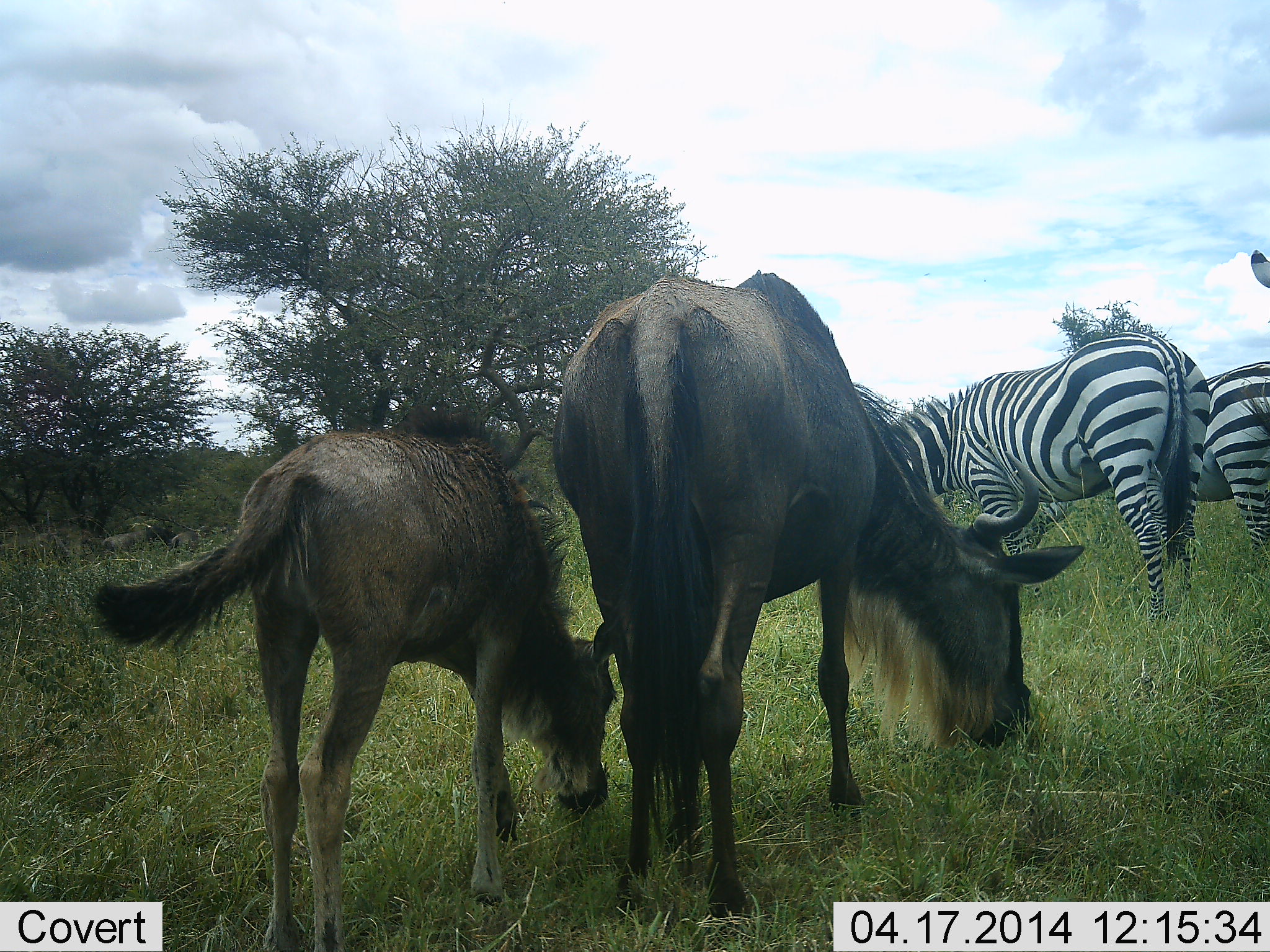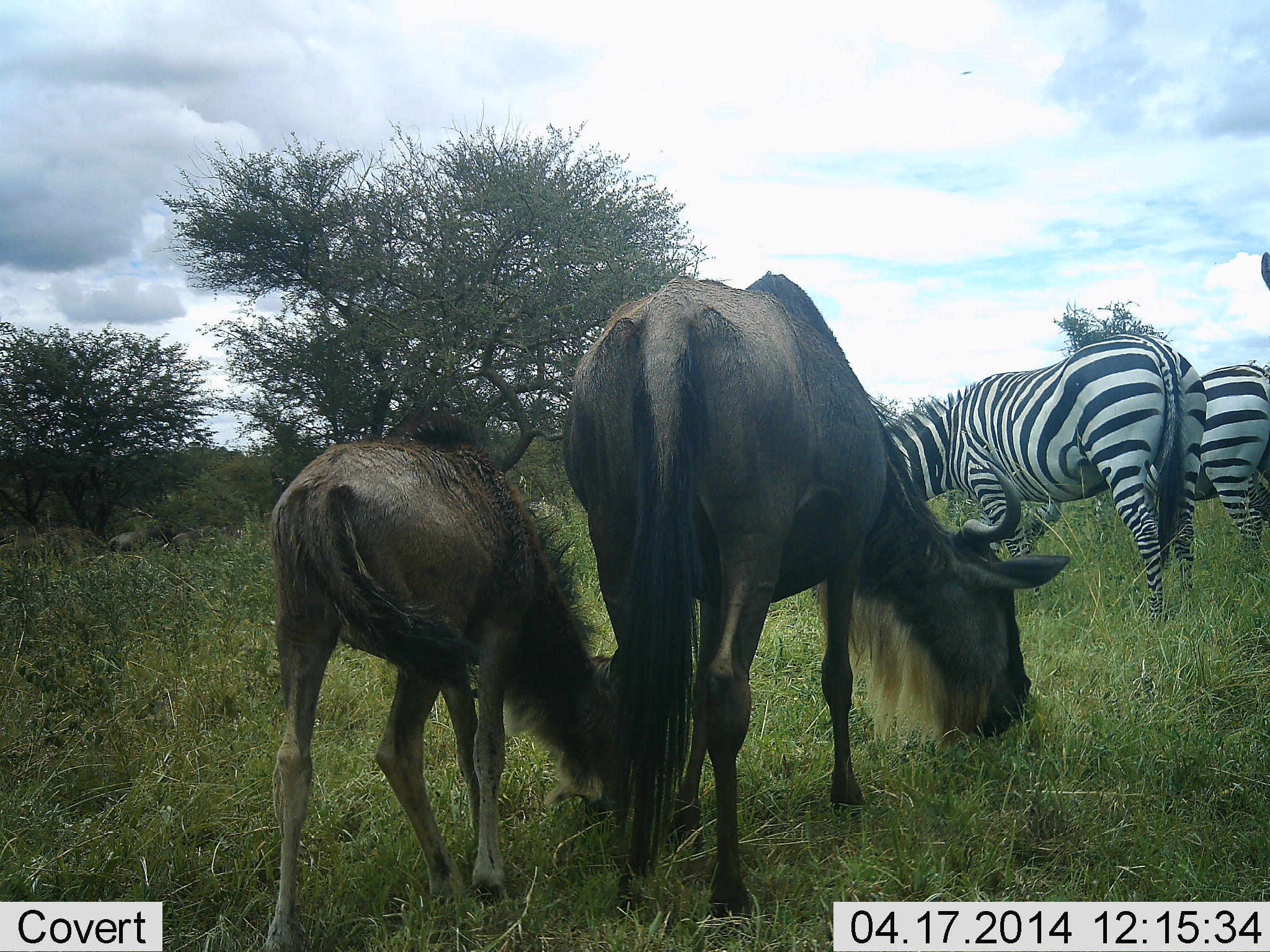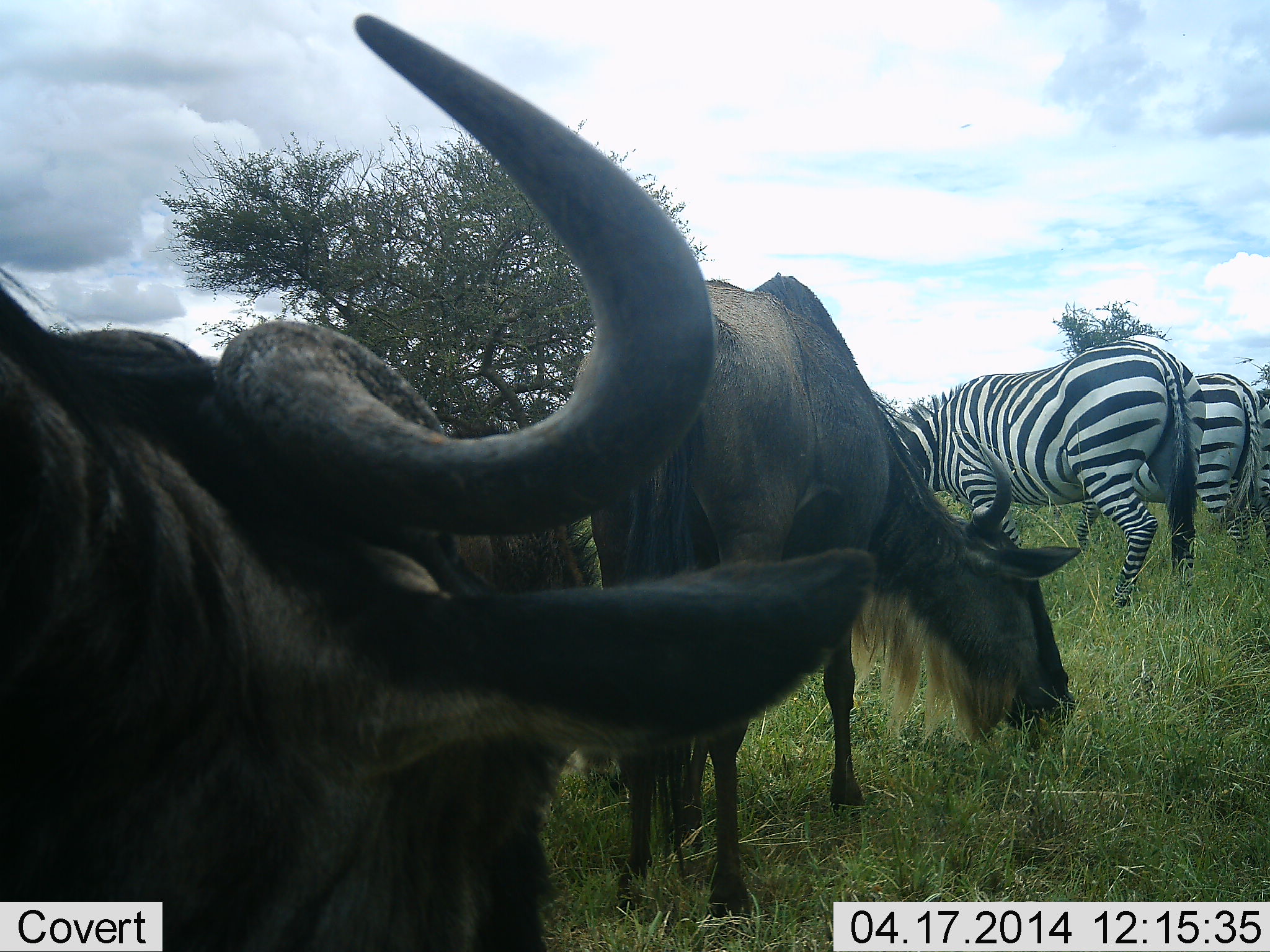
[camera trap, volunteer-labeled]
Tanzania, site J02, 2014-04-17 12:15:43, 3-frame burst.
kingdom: Animalia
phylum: Chordata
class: Mammalia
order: Artiodactyla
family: Bovidae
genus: Connochaetes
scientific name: Connochaetes taurinus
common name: blue wildebeest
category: wildebeest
Wildebeest (blue wildebeest) (Connochaetes taurinus), count 3. Behavior (volunteer vote fractions): standing 40%, resting 0%, moving 30%, interacting 0%. Young present (vote fraction): 70%. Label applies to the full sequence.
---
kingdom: Animalia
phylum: Chordata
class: Mammalia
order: Perissodactyla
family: Equidae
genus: Equus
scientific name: Equus quagga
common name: plains zebra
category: zebra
Zebra (plains zebra) (Equus quagga), count 3. Behavior (volunteer vote fractions): standing 60%, resting 0%, moving 0%, interacting 0%. Young present (vote fraction): 0%. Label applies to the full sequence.